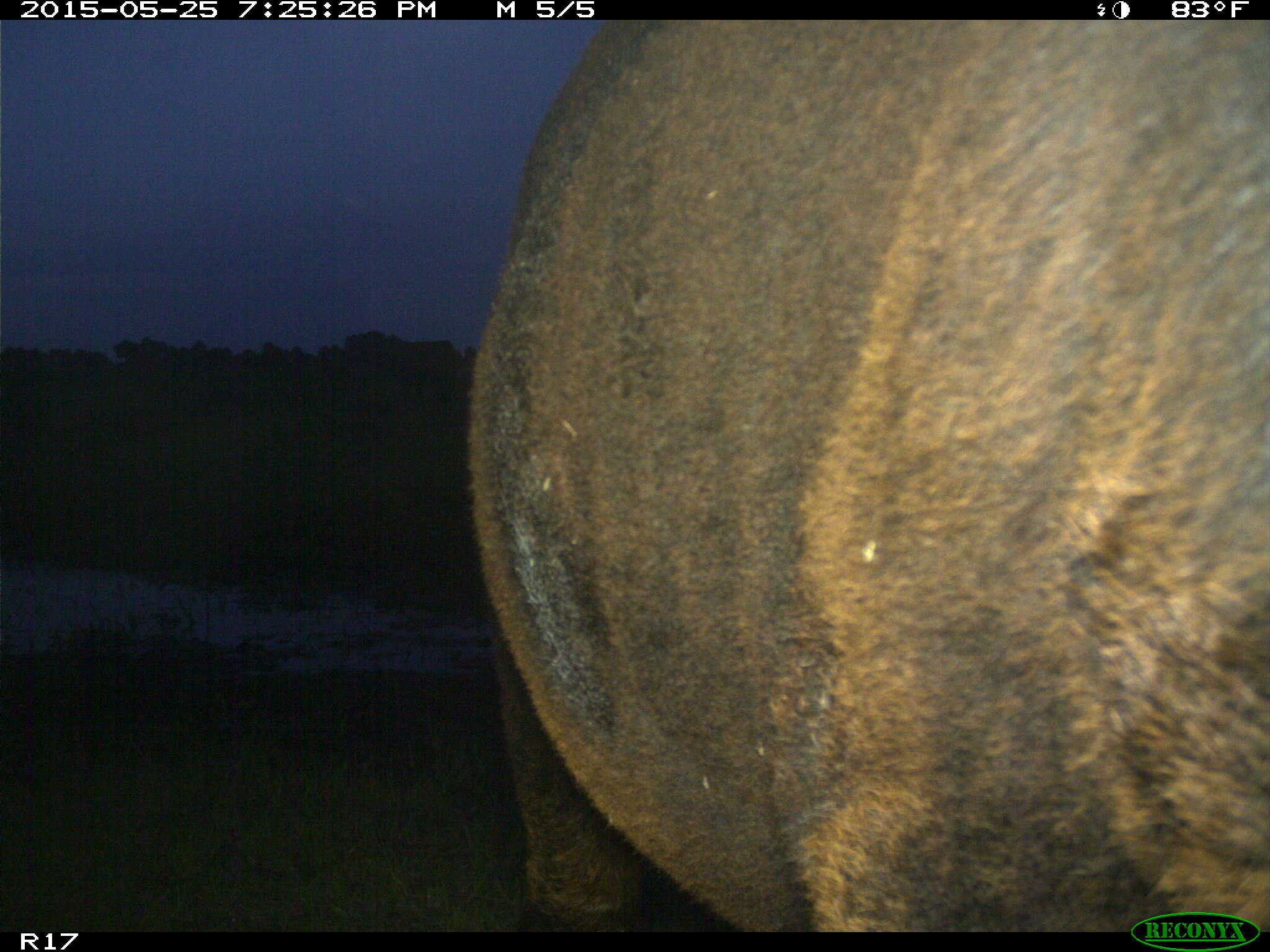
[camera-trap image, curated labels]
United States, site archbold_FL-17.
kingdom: Animalia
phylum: Chordata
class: Mammalia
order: Artiodactyla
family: Bovidae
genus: Bos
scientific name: Bos taurus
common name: domestic cow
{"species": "Bos taurus (domestic cow)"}